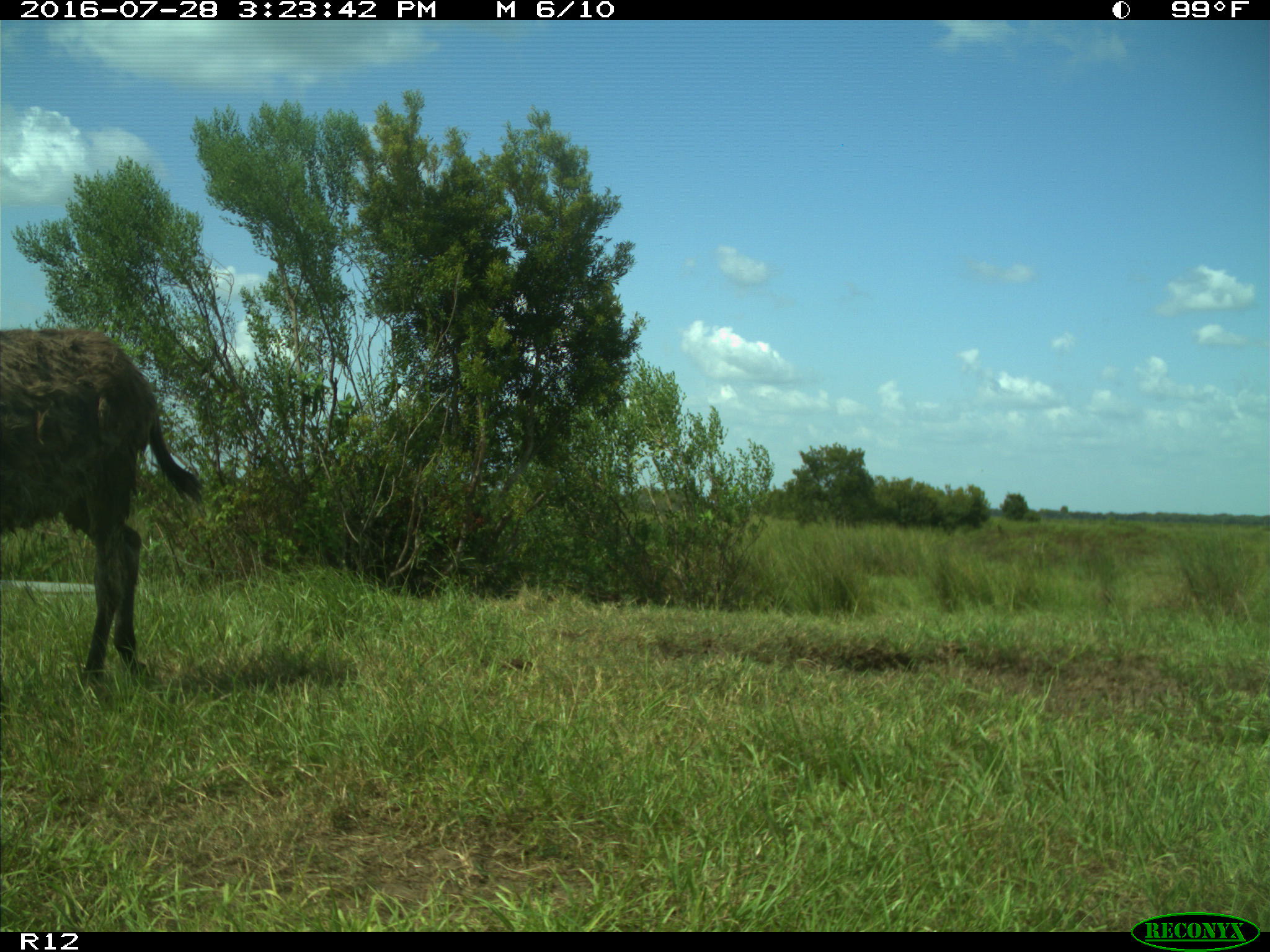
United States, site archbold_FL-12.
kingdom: Animalia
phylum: Chordata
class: Mammalia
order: Perissodactyla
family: Equidae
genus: Equus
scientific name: Equus africanus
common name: african wild ass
Equus africanus (african wild ass).